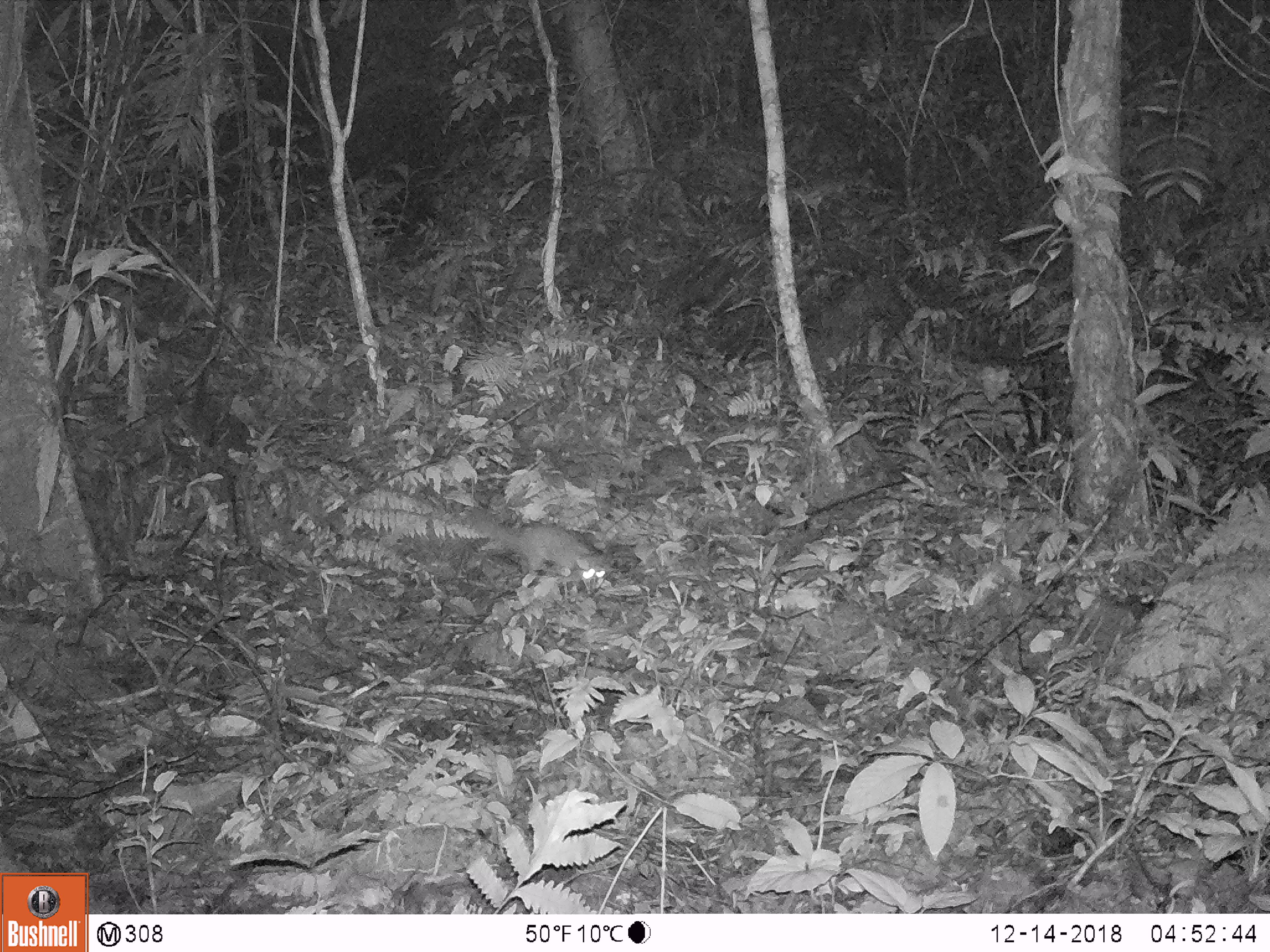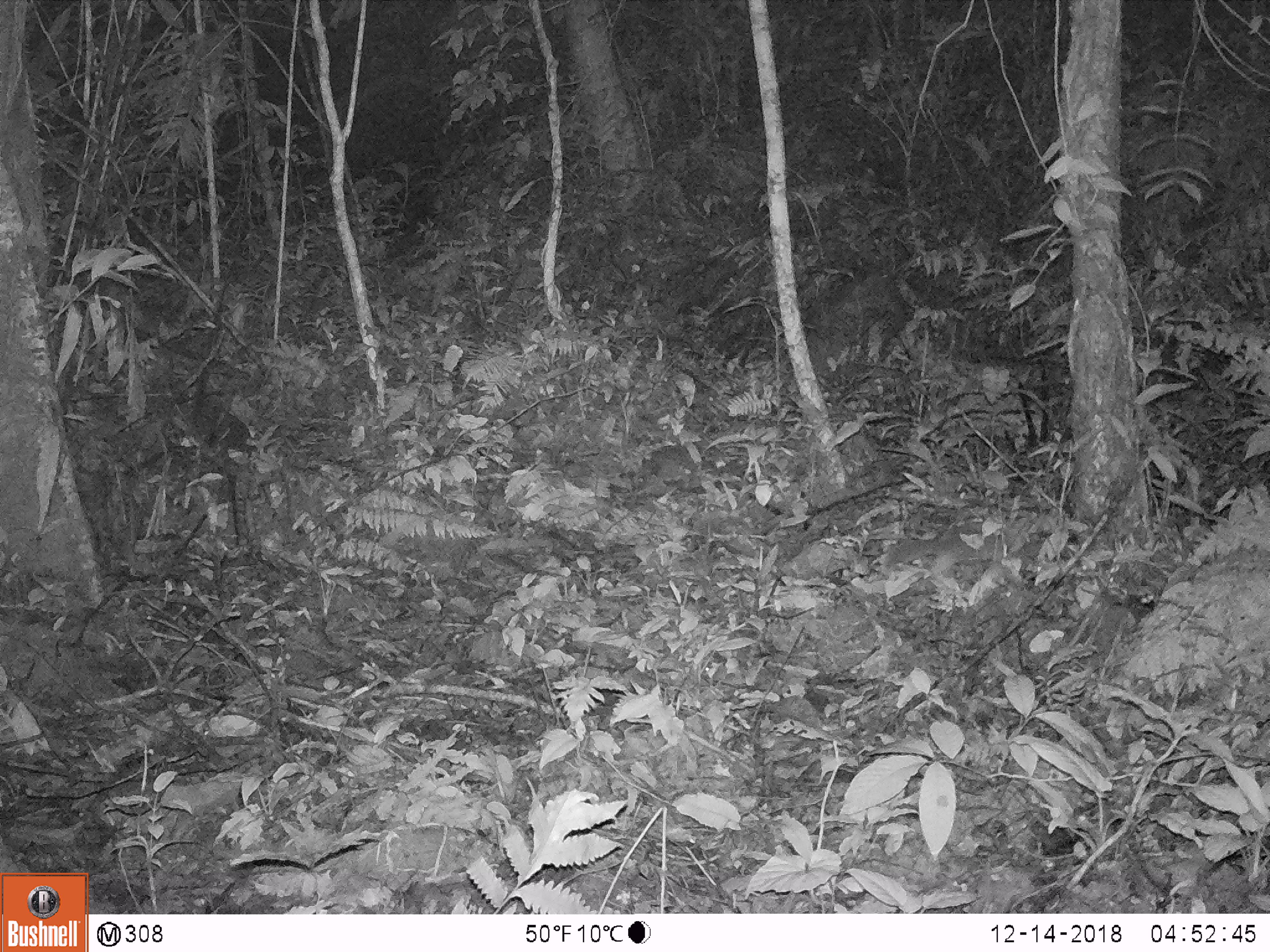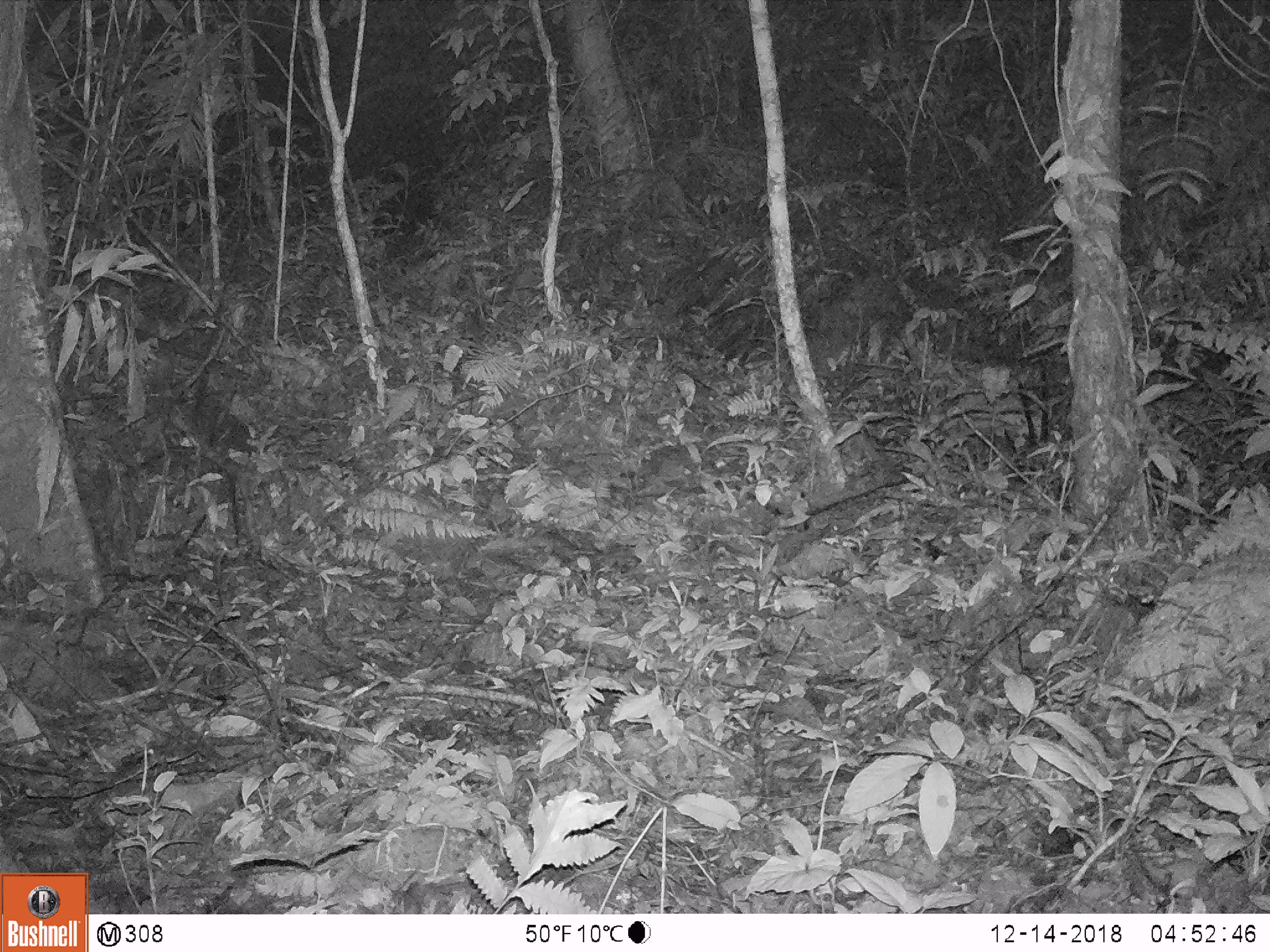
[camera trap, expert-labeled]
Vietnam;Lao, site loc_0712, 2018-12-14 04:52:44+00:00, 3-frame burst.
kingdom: Animalia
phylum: Chordata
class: Mammalia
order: Carnivora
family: Mustelidae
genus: Melogale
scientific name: Melogale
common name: ferret badger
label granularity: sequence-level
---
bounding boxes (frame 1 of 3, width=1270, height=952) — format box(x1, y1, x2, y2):
ferret badger: box(466, 507, 609, 580)